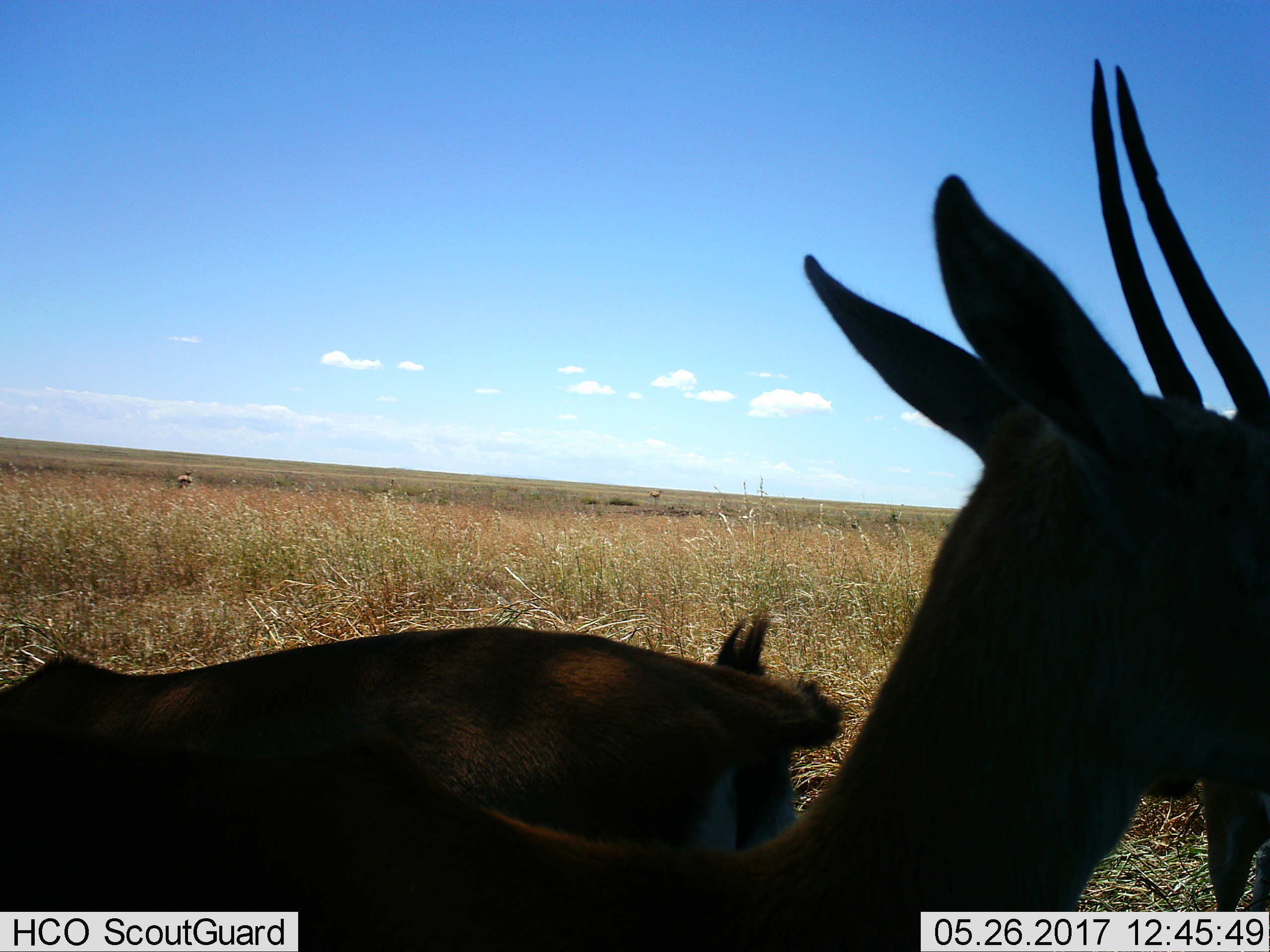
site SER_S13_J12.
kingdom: Animalia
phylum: Chordata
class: Mammalia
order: Artiodactyla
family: Bovidae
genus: Eudorcas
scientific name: Eudorcas thomsonii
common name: thomson's gazelle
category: gazellethomsons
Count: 4.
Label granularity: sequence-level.